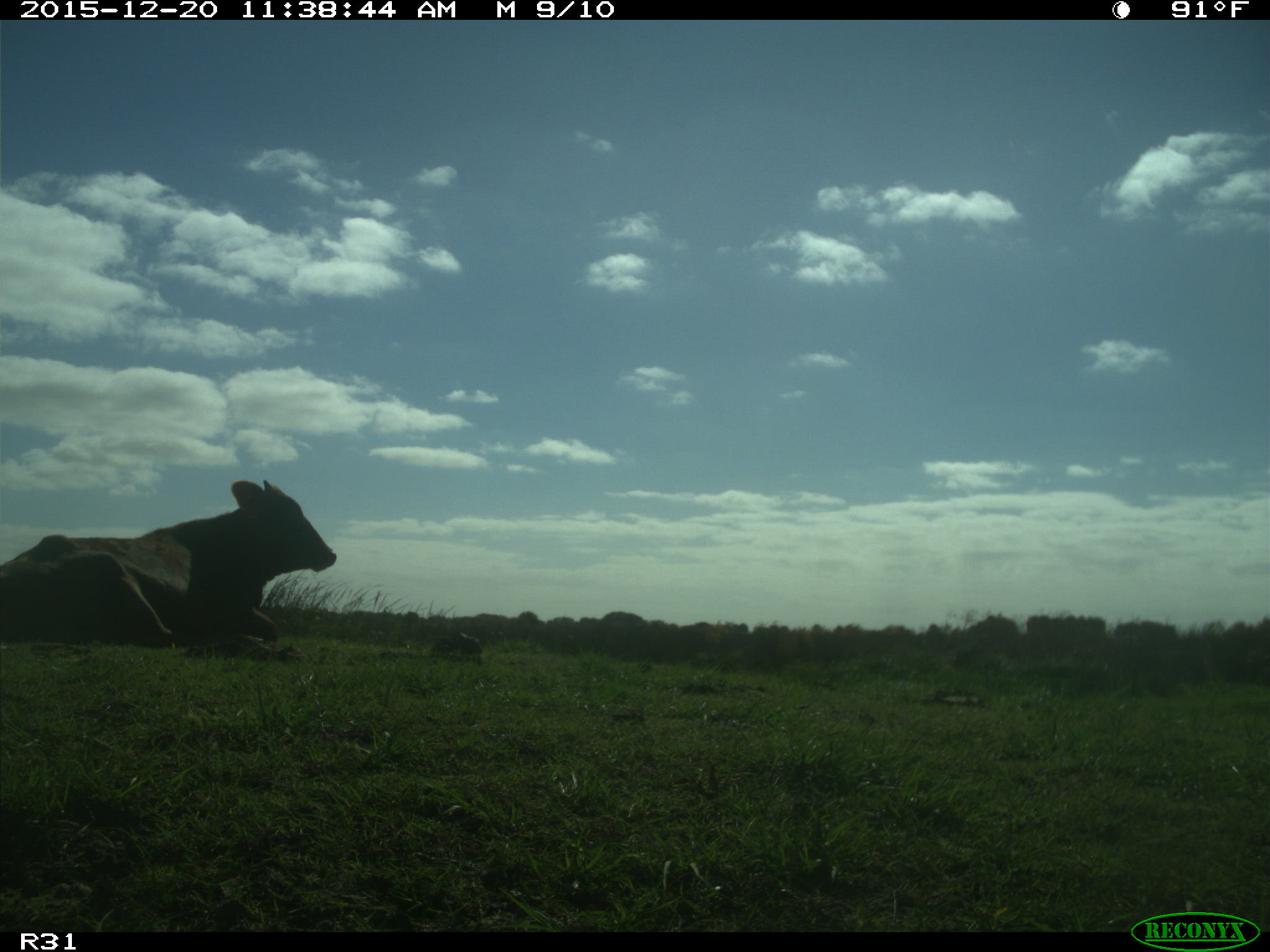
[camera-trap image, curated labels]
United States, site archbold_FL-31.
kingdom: Animalia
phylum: Chordata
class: Mammalia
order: Artiodactyla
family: Bovidae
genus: Bos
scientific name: Bos taurus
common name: domestic cow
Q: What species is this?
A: Bos taurus (domestic cow).